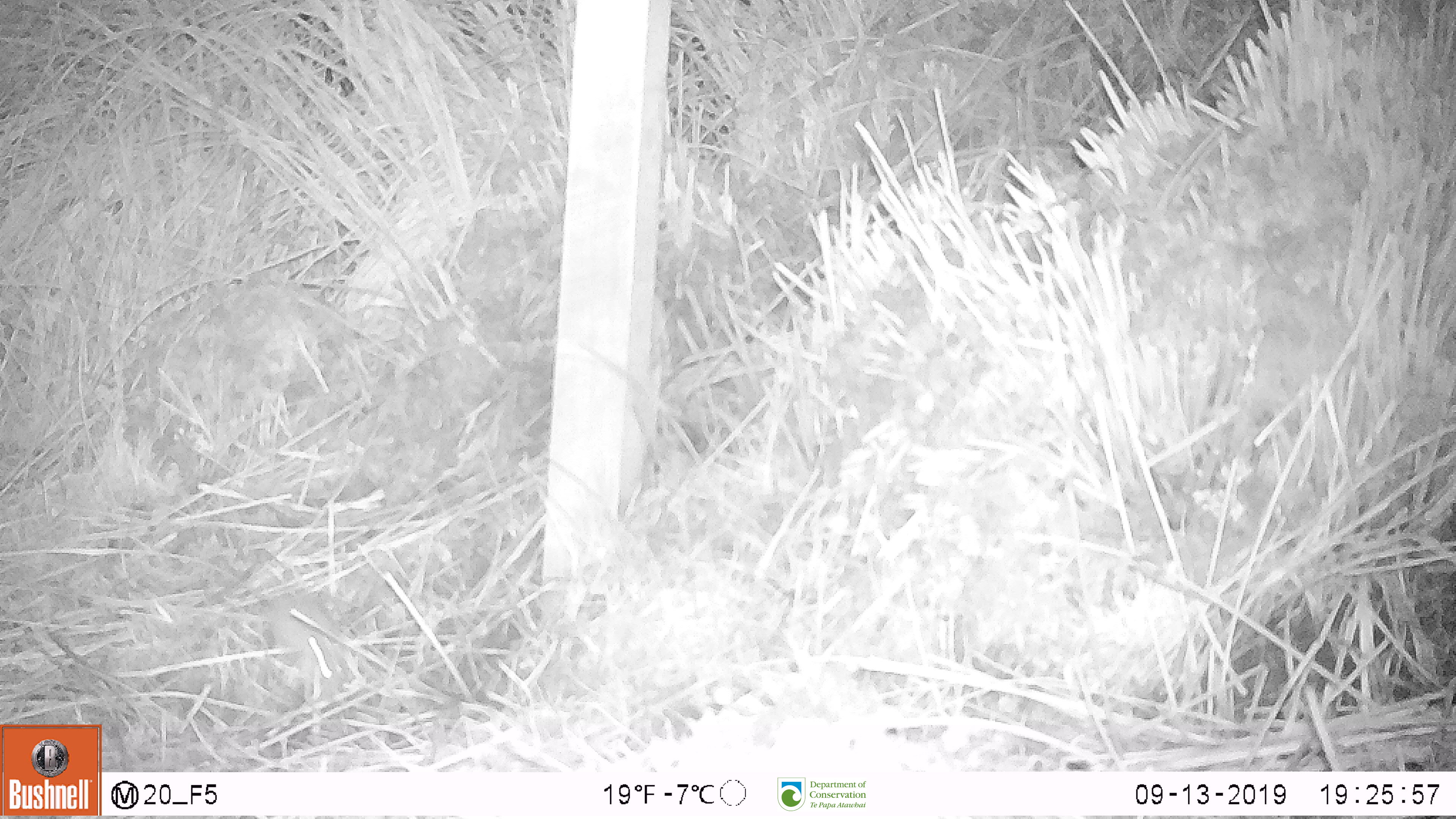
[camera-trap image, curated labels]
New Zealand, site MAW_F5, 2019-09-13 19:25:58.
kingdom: Animalia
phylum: Chordata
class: Mammalia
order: Rodentia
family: Muridae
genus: Mus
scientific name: Mus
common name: mouse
Mouse (Mus).